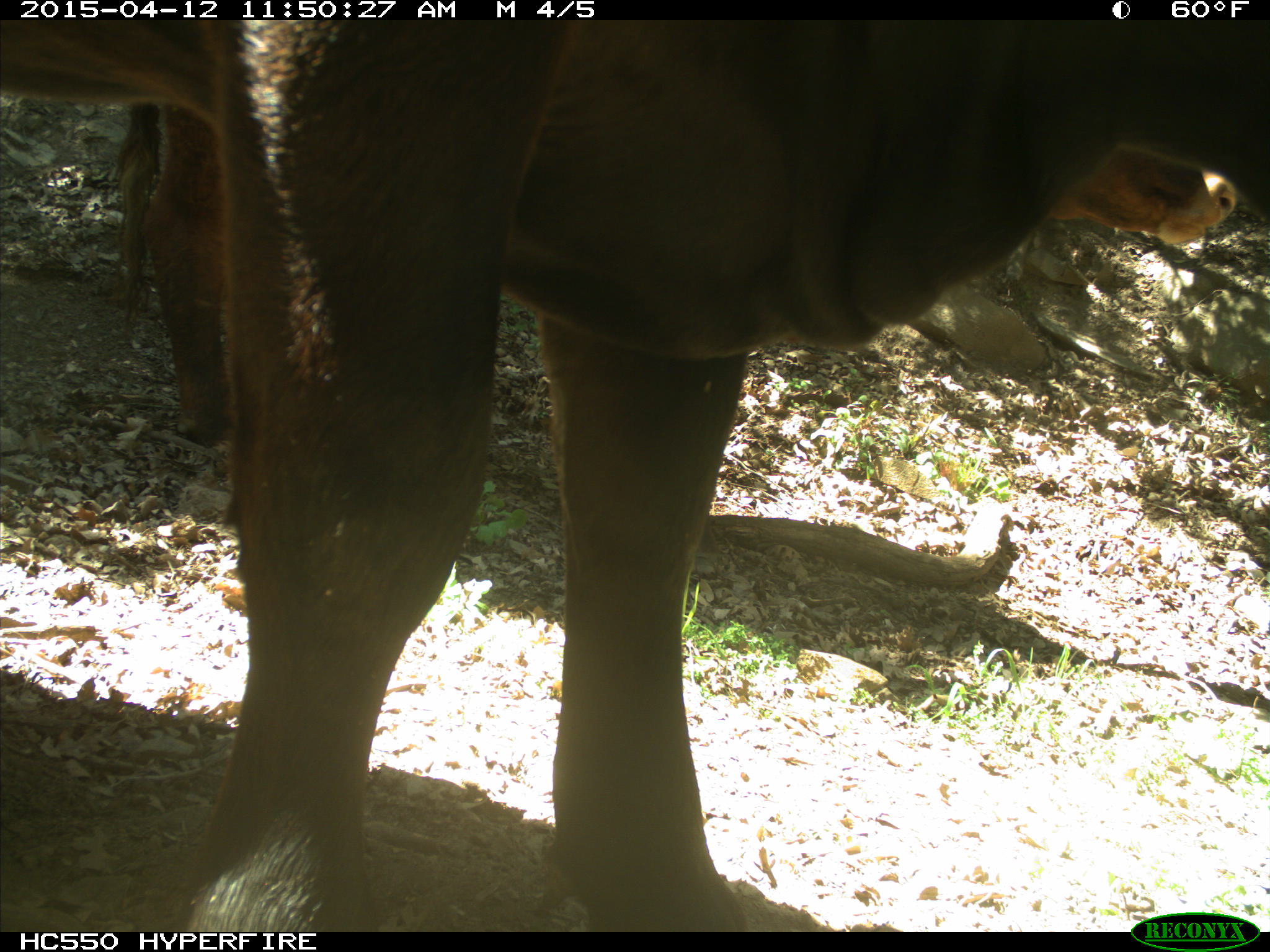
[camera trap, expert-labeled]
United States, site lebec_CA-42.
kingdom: Animalia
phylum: Chordata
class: Mammalia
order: Artiodactyla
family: Bovidae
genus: Bos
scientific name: Bos taurus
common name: domestic cow